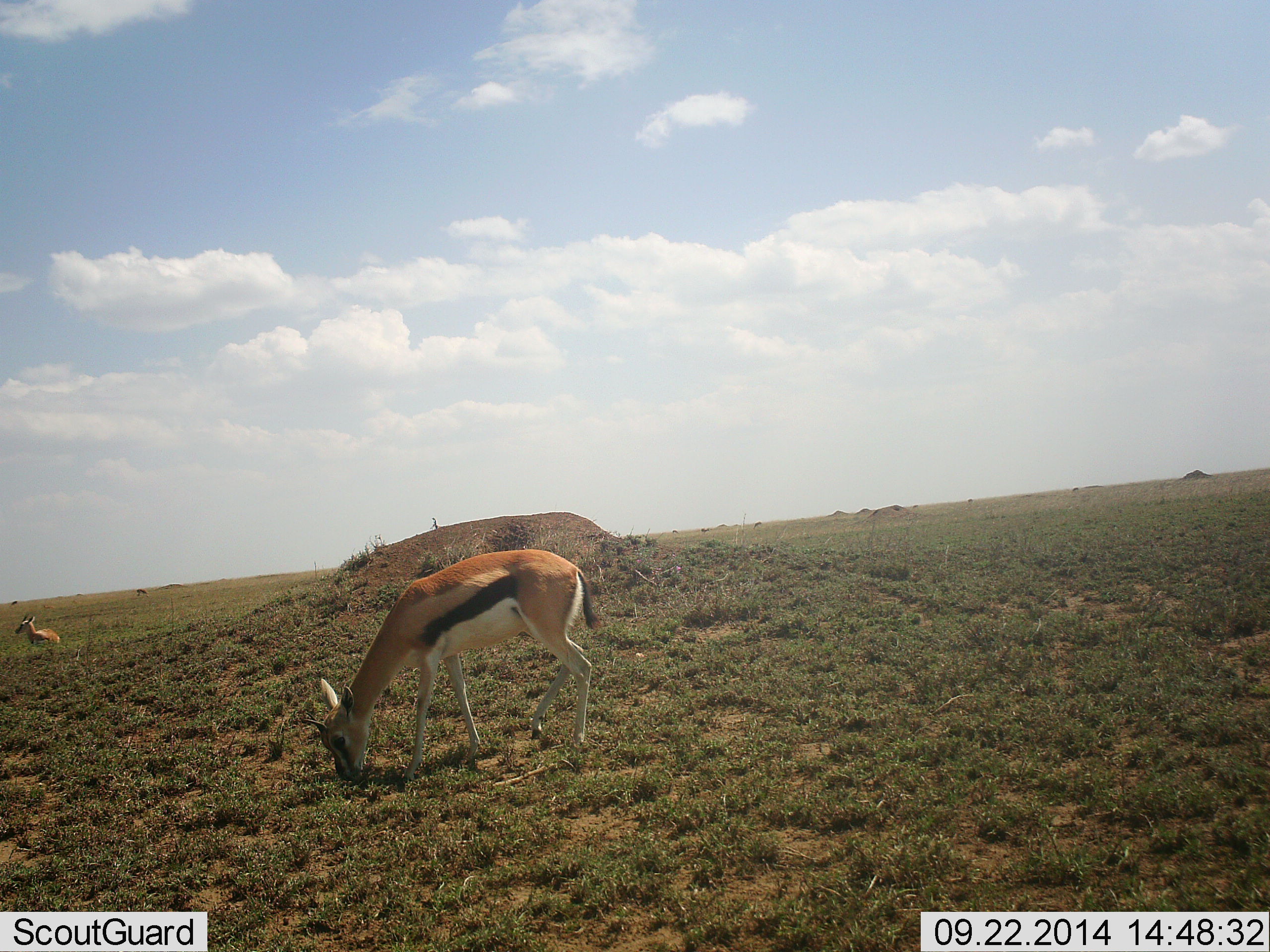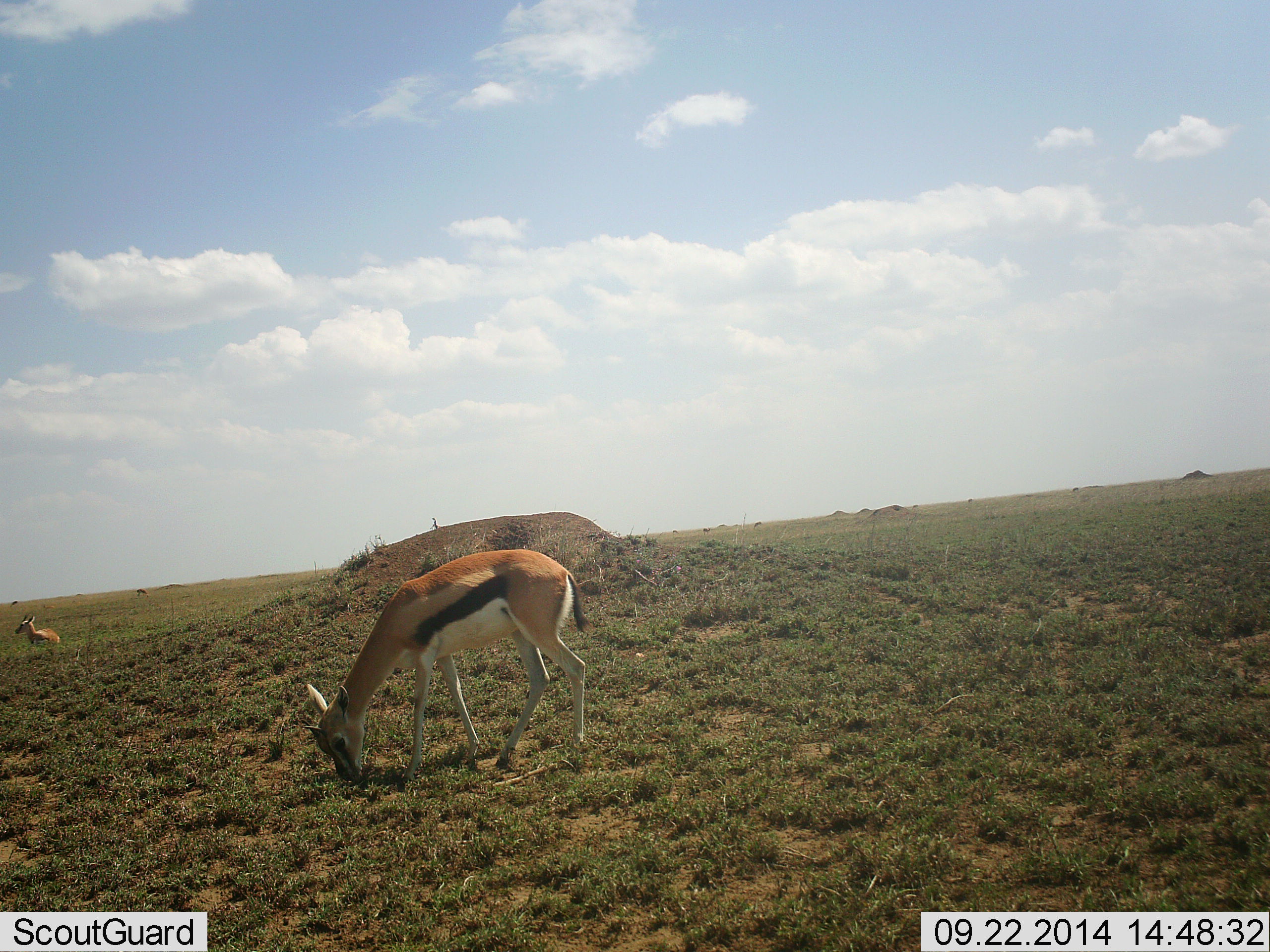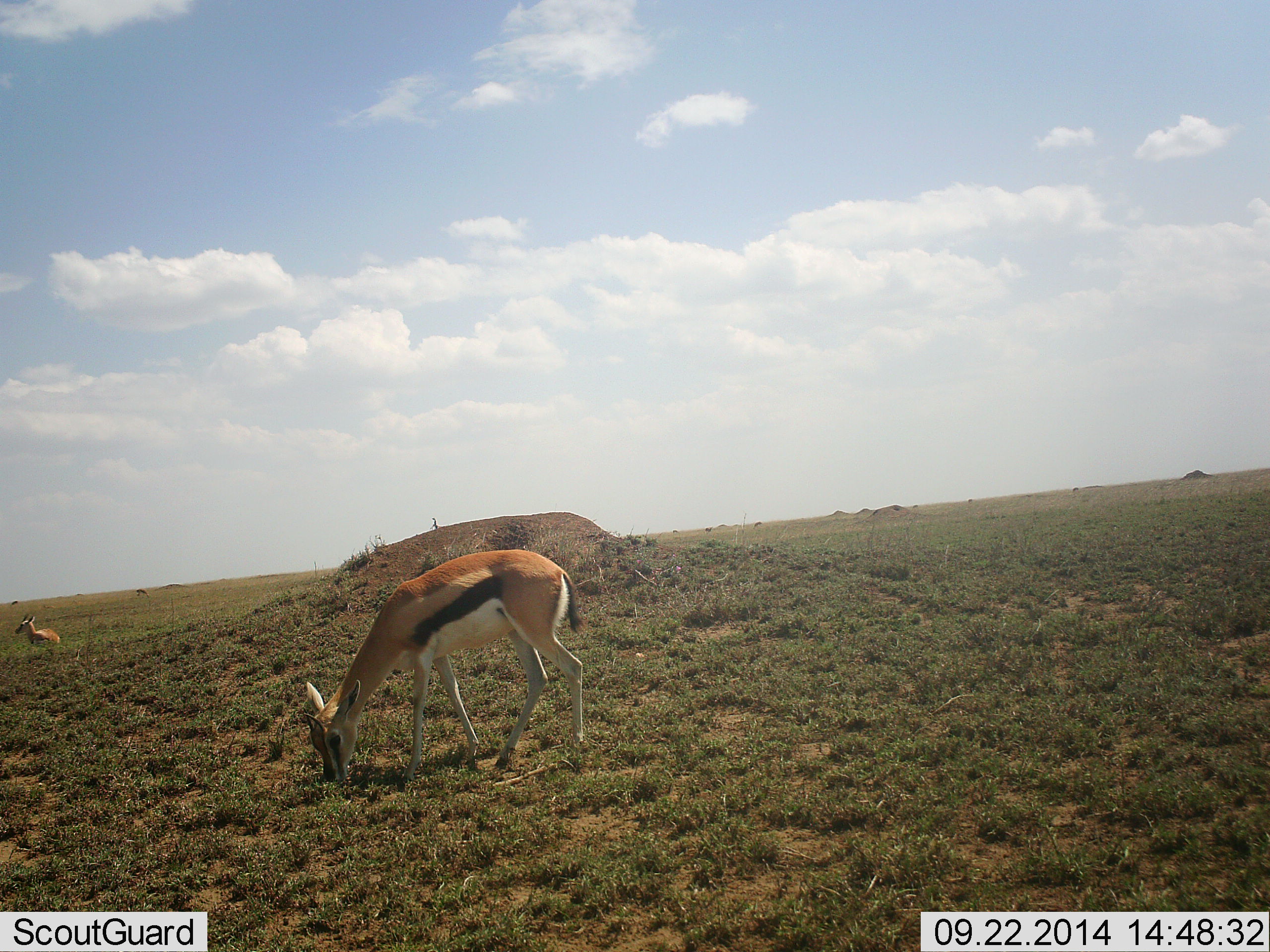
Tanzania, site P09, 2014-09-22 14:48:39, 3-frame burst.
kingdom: Animalia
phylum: Chordata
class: Mammalia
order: Artiodactyla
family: Bovidae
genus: Eudorcas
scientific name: Eudorcas thomsonii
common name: thomson's gazelle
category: gazellethomsons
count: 2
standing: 30%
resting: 50%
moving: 0%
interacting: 0%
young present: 0%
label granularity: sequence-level